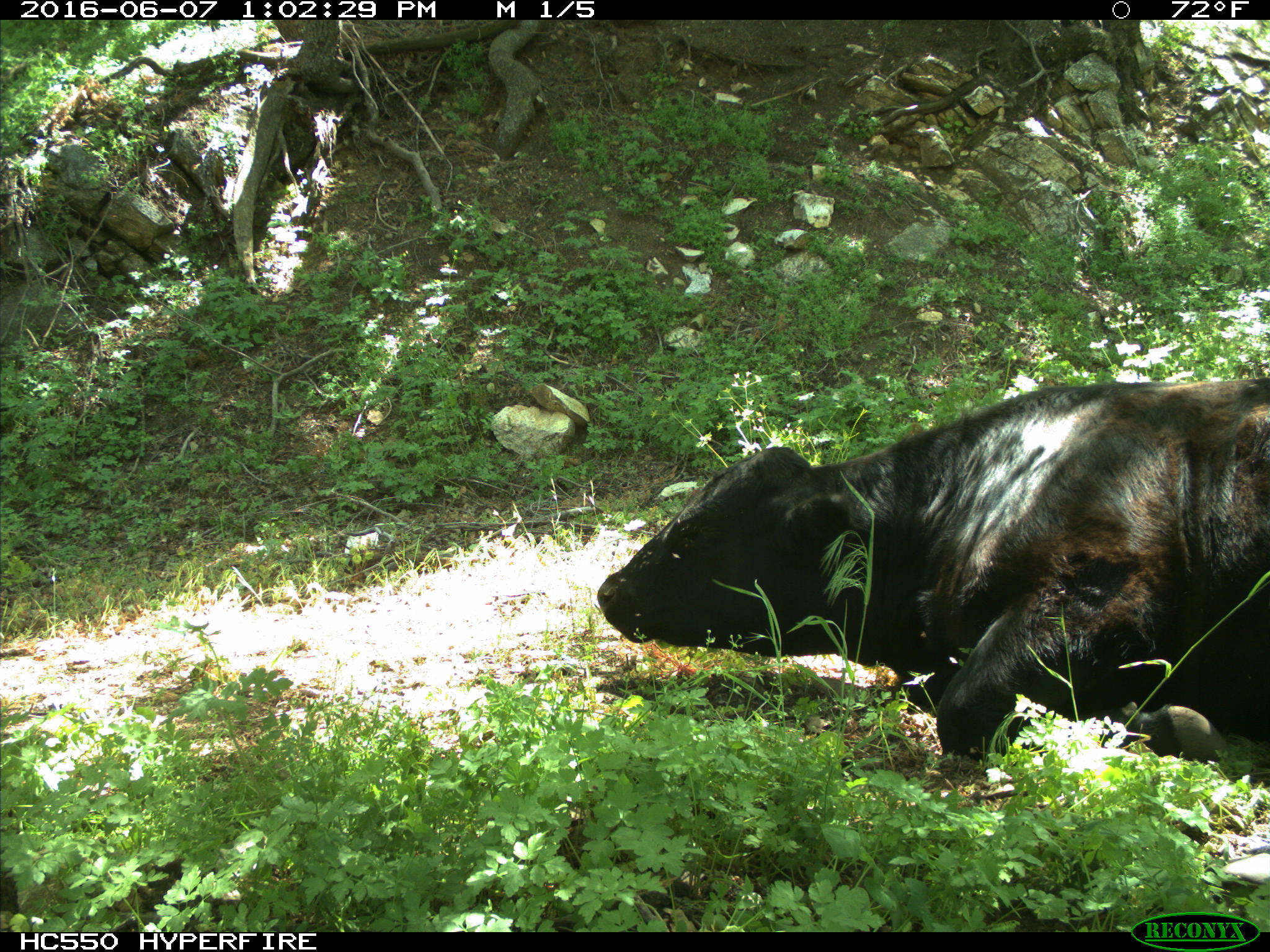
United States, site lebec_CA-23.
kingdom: Animalia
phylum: Chordata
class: Mammalia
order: Artiodactyla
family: Bovidae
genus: Bos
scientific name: Bos taurus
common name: domestic cow